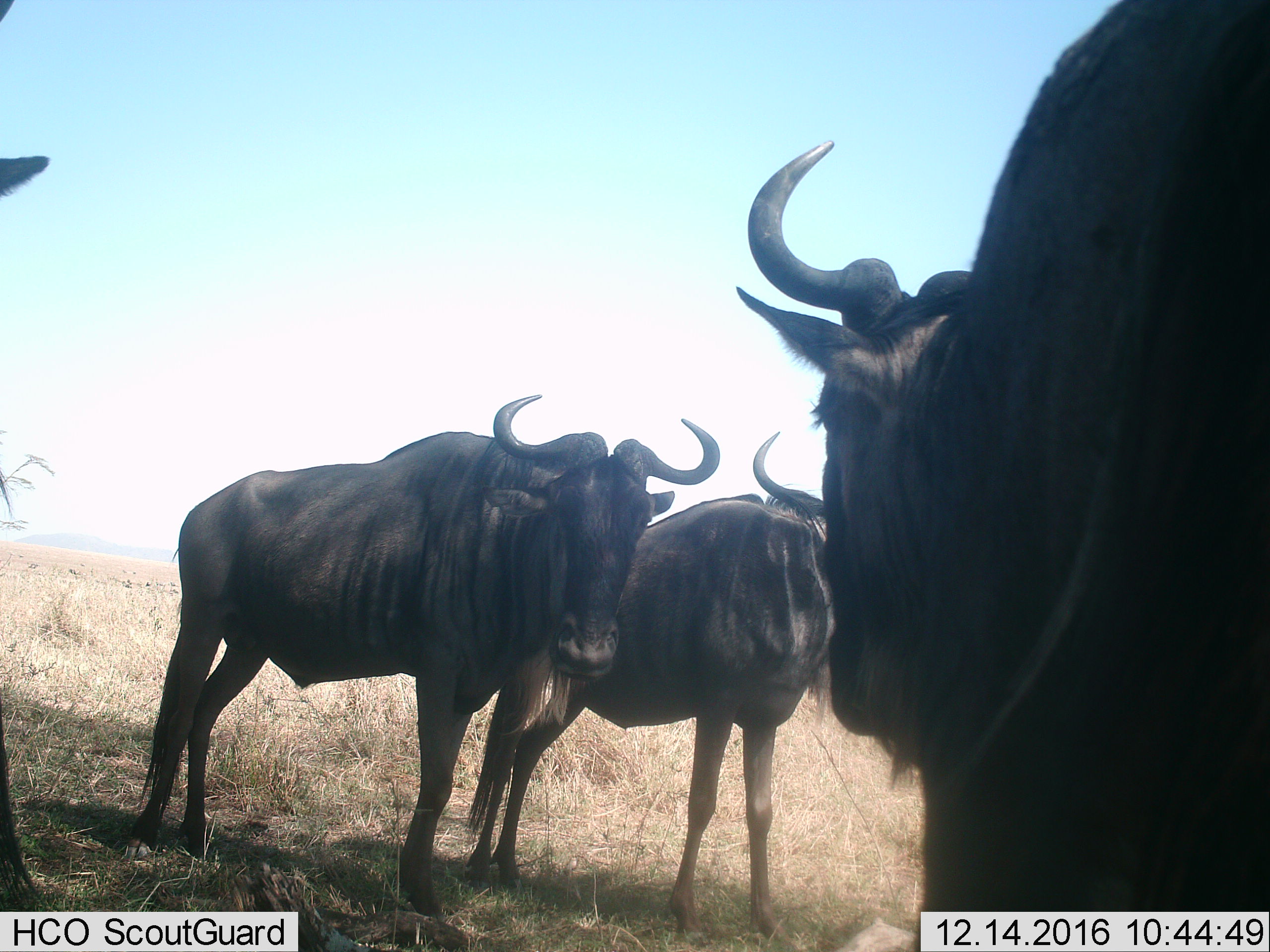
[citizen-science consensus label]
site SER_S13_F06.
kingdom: Animalia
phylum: Chordata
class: Mammalia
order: Artiodactyla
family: Bovidae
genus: Connochaetes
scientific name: Connochaetes taurinus taurinus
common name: blue wildebeest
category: wildebeestblue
Wildebeestblue (blue wildebeest) (Connochaetes taurinus taurinus), count 4. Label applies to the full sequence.